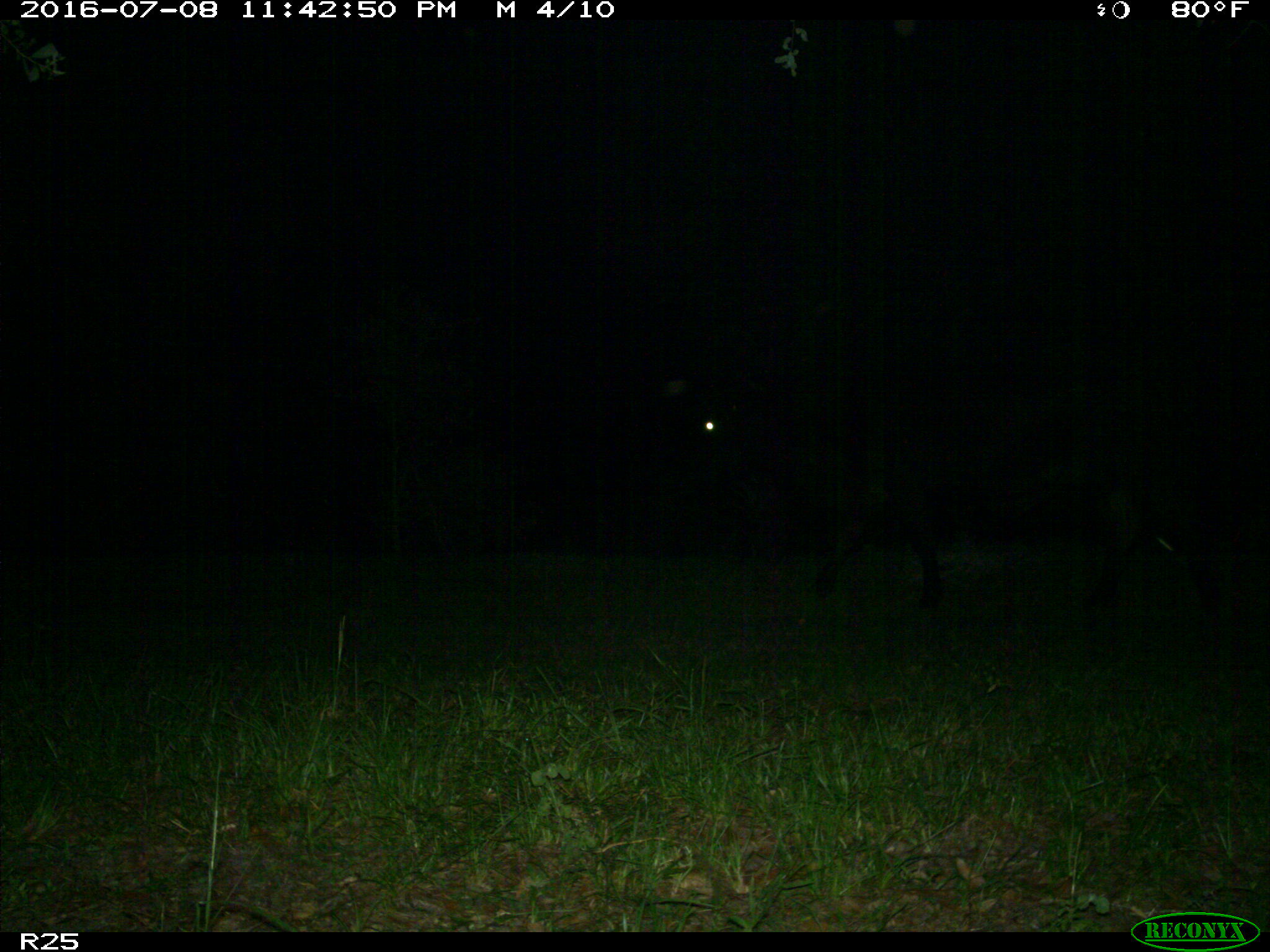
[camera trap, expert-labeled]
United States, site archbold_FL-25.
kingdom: Animalia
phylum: Chordata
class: Mammalia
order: Artiodactyla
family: Bovidae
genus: Bos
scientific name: Bos taurus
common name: domestic cow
Bos taurus (domestic cow).